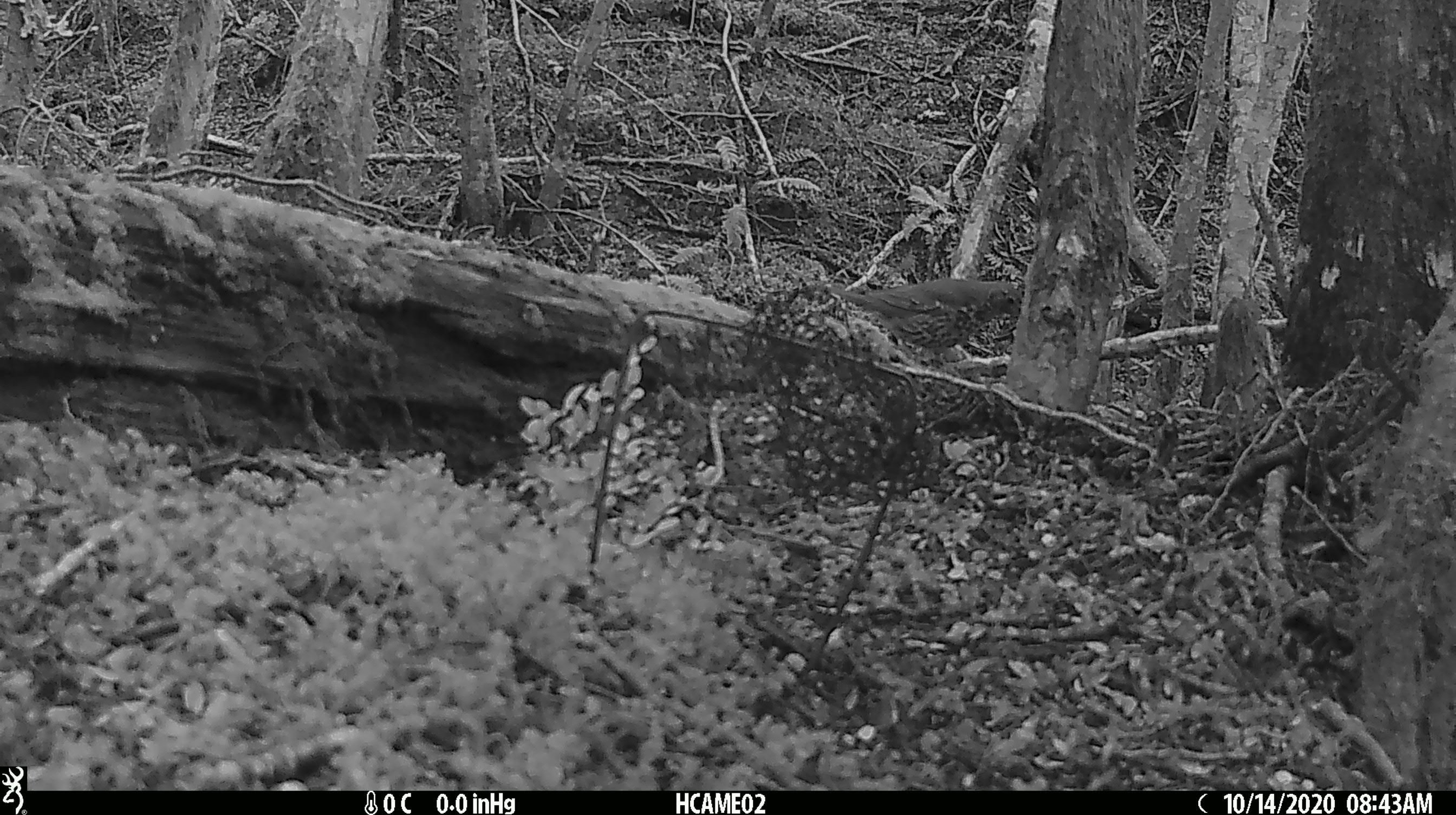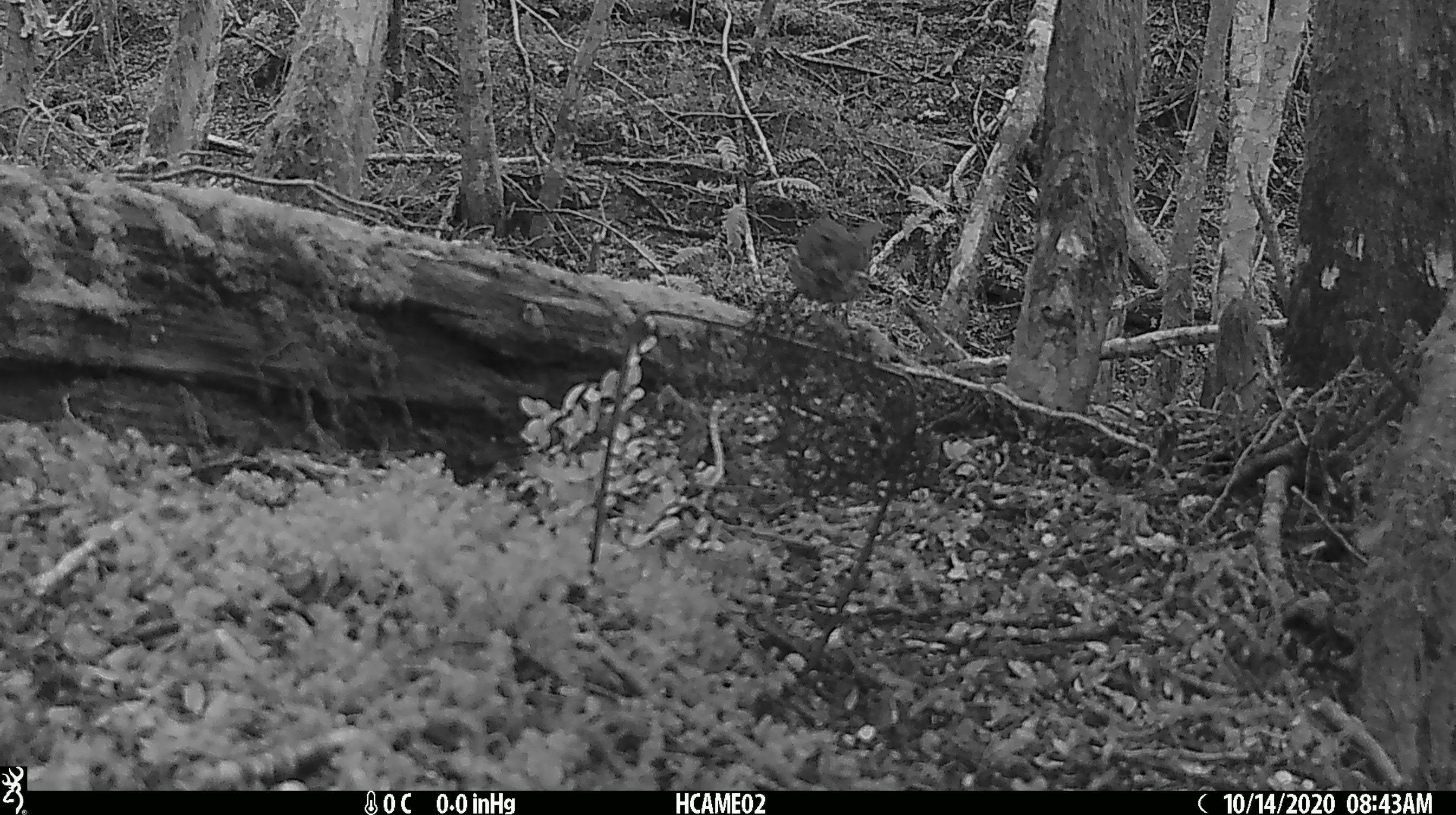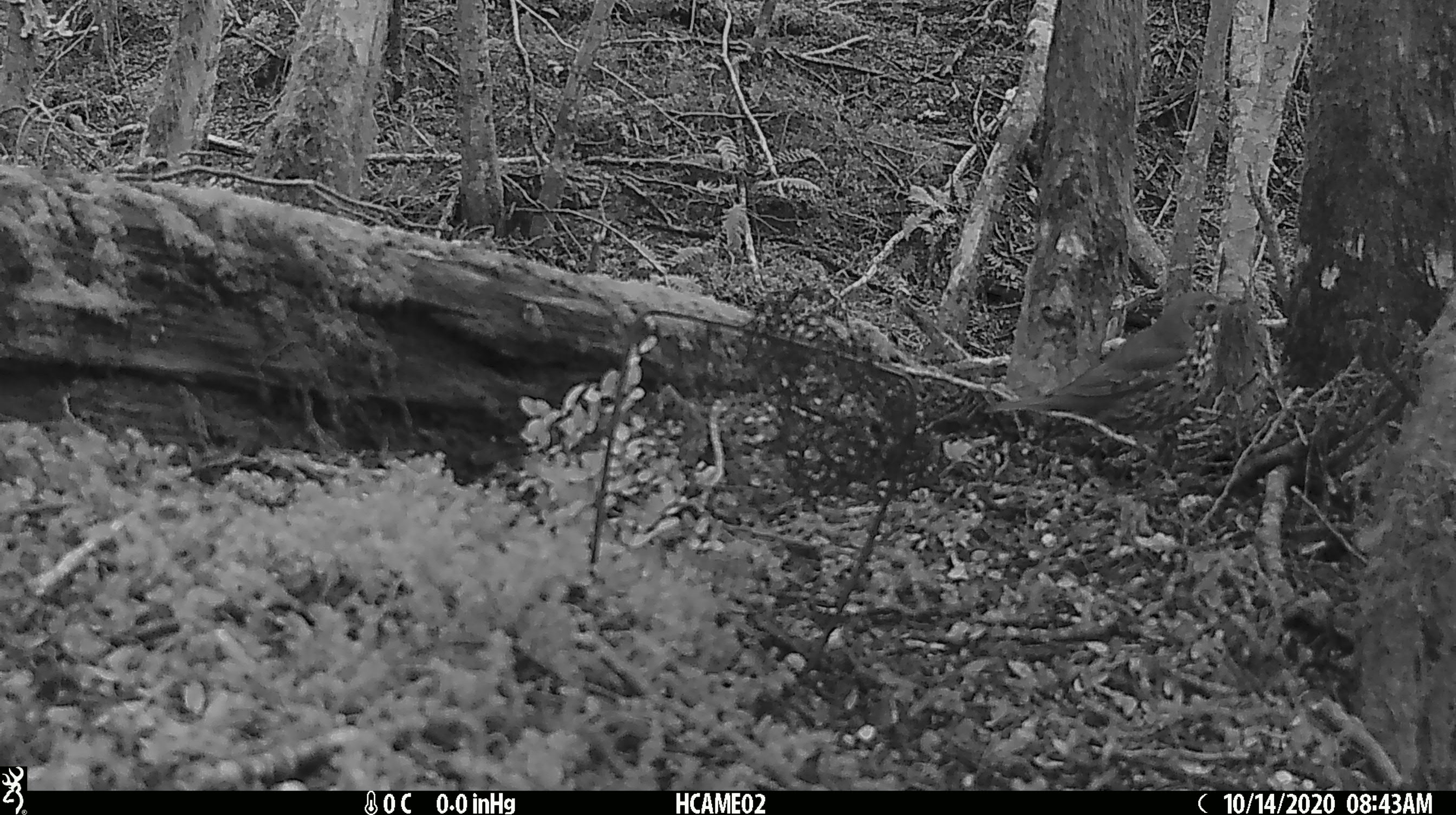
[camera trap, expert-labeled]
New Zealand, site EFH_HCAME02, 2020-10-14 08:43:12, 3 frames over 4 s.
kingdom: Animalia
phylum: Chordata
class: Aves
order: Passeriformes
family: Turdidae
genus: Turdus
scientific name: Turdus philomelos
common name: song thrush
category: thrush